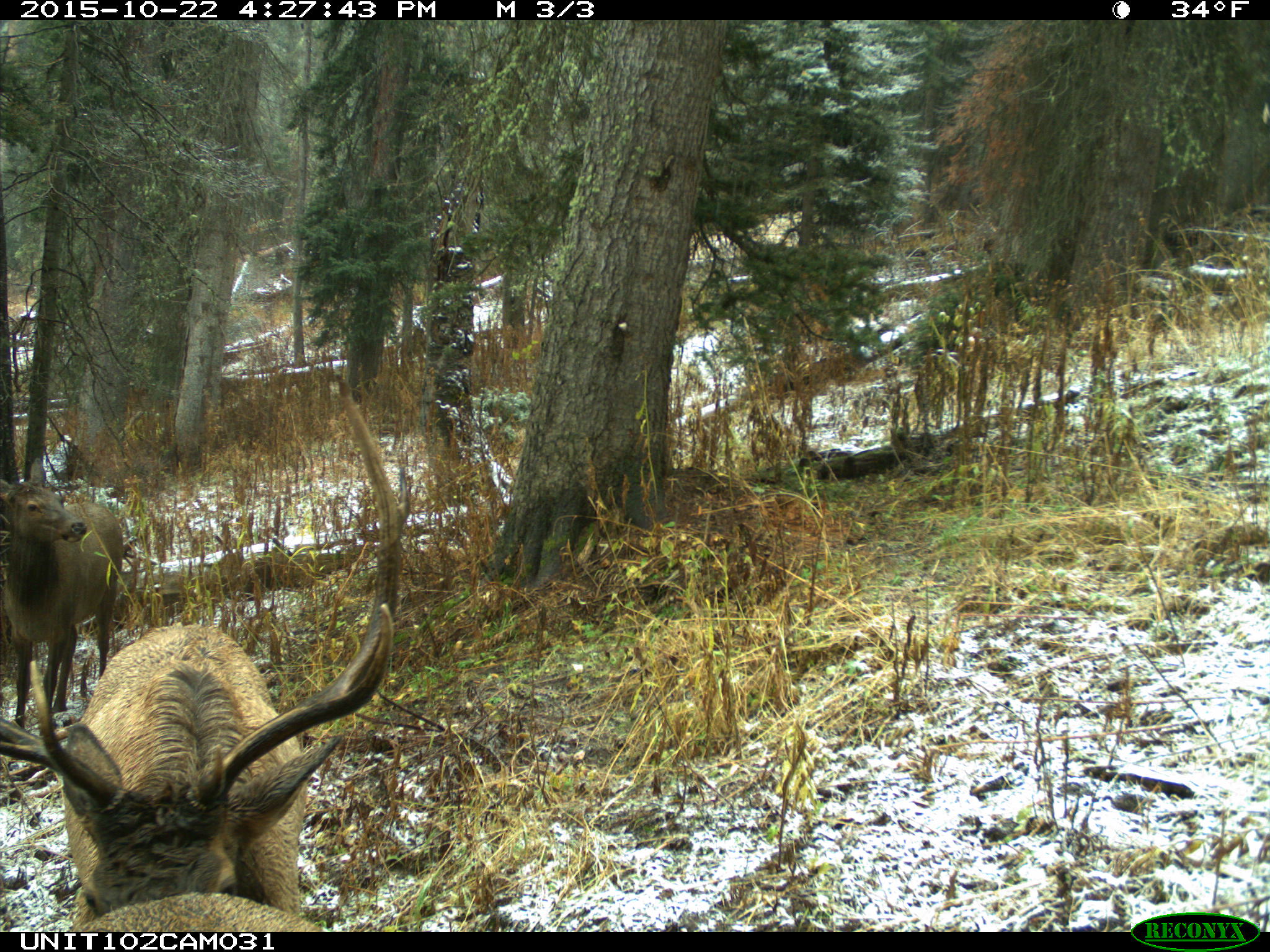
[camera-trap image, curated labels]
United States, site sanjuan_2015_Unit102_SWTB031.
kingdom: Animalia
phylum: Chordata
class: Mammalia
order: Artiodactyla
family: Cervidae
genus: Cervus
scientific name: Cervus elaphus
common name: red deer